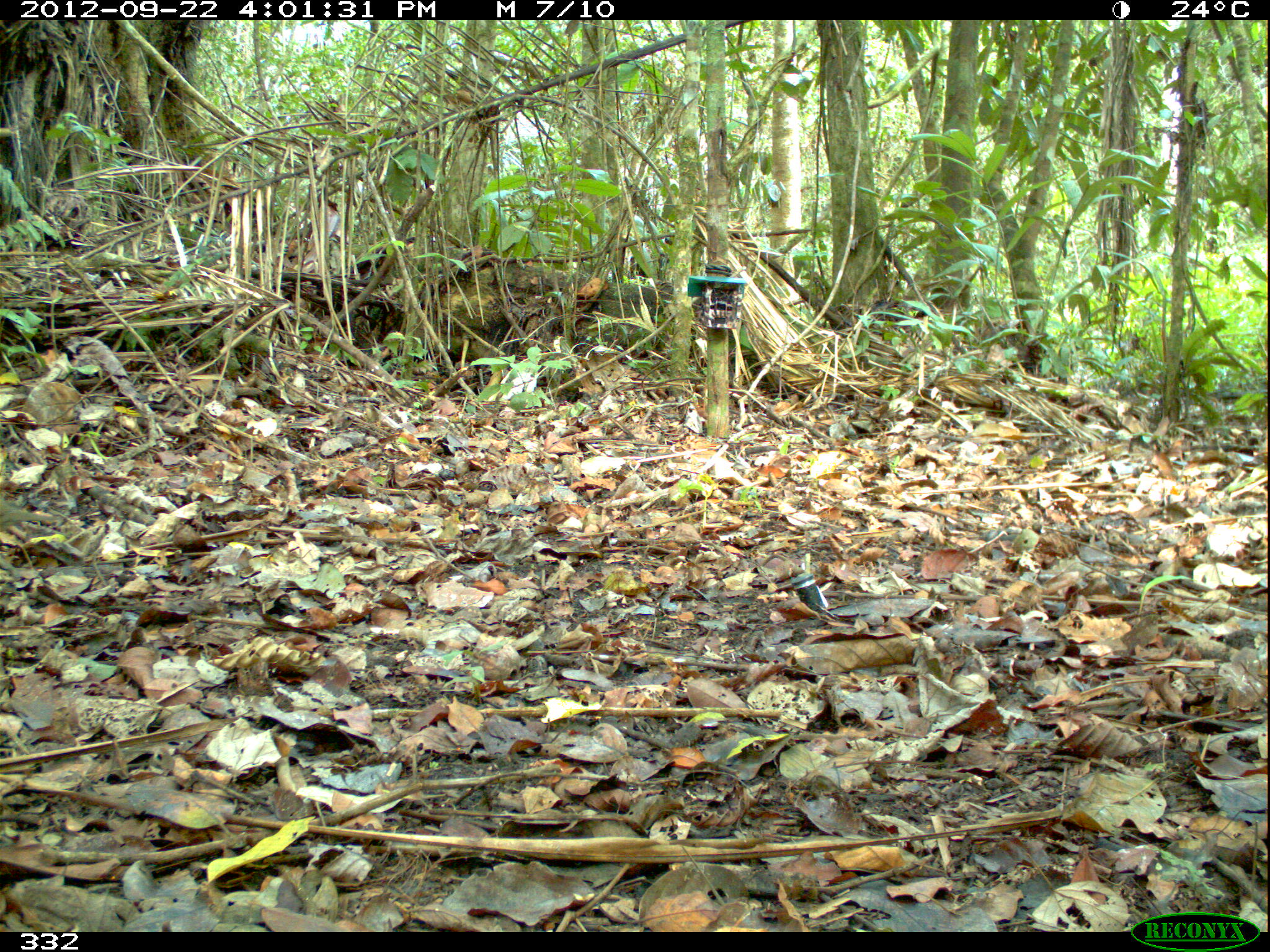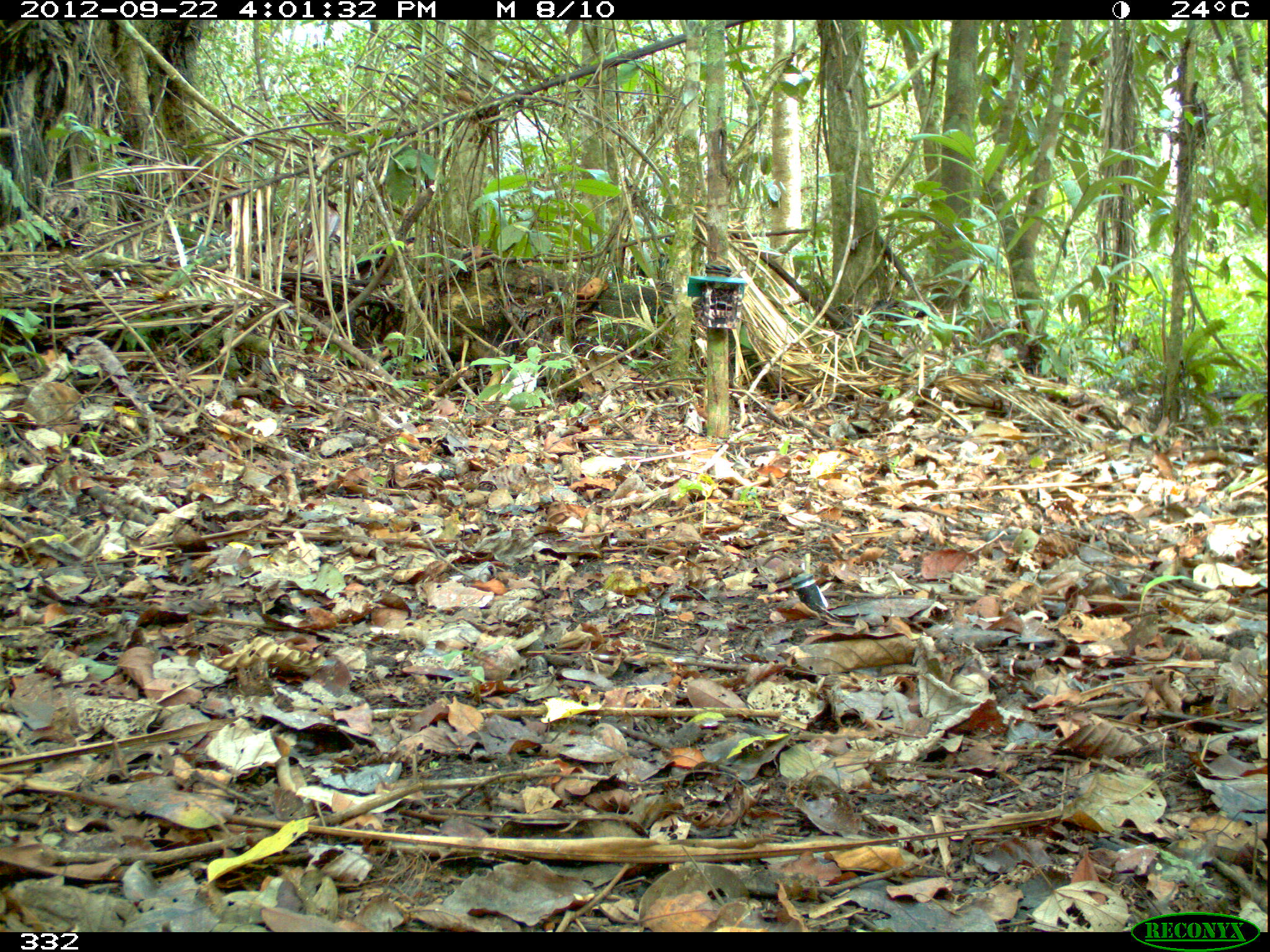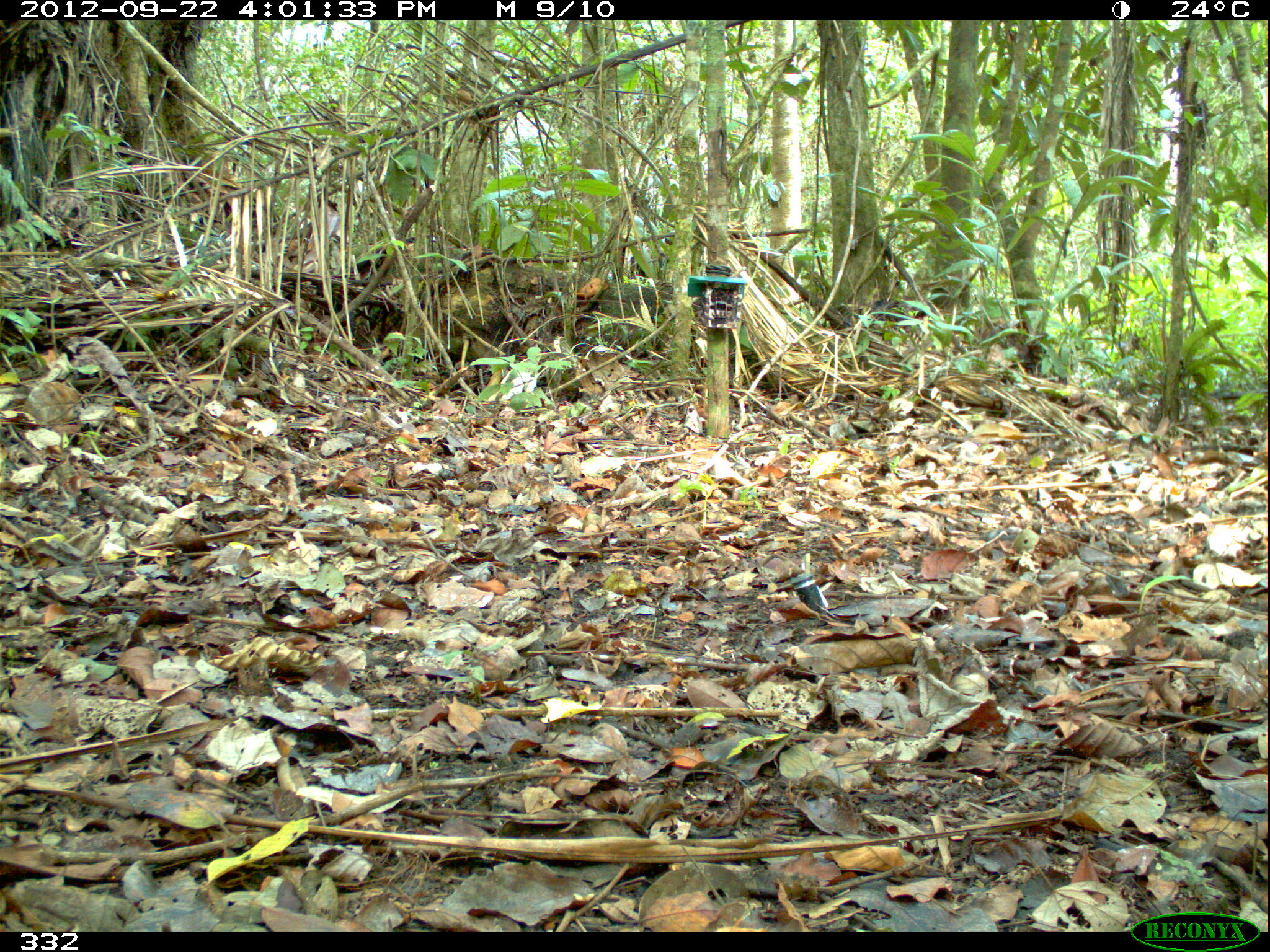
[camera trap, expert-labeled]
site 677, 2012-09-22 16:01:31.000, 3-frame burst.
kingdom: Animalia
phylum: Chordata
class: Aves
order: Columbiformes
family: Columbidae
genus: Leptotila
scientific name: Leptotila rufaxilla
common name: gray-fronted dove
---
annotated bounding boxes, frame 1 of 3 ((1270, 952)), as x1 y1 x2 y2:
leptotila rufaxilla: 0 502 62 528